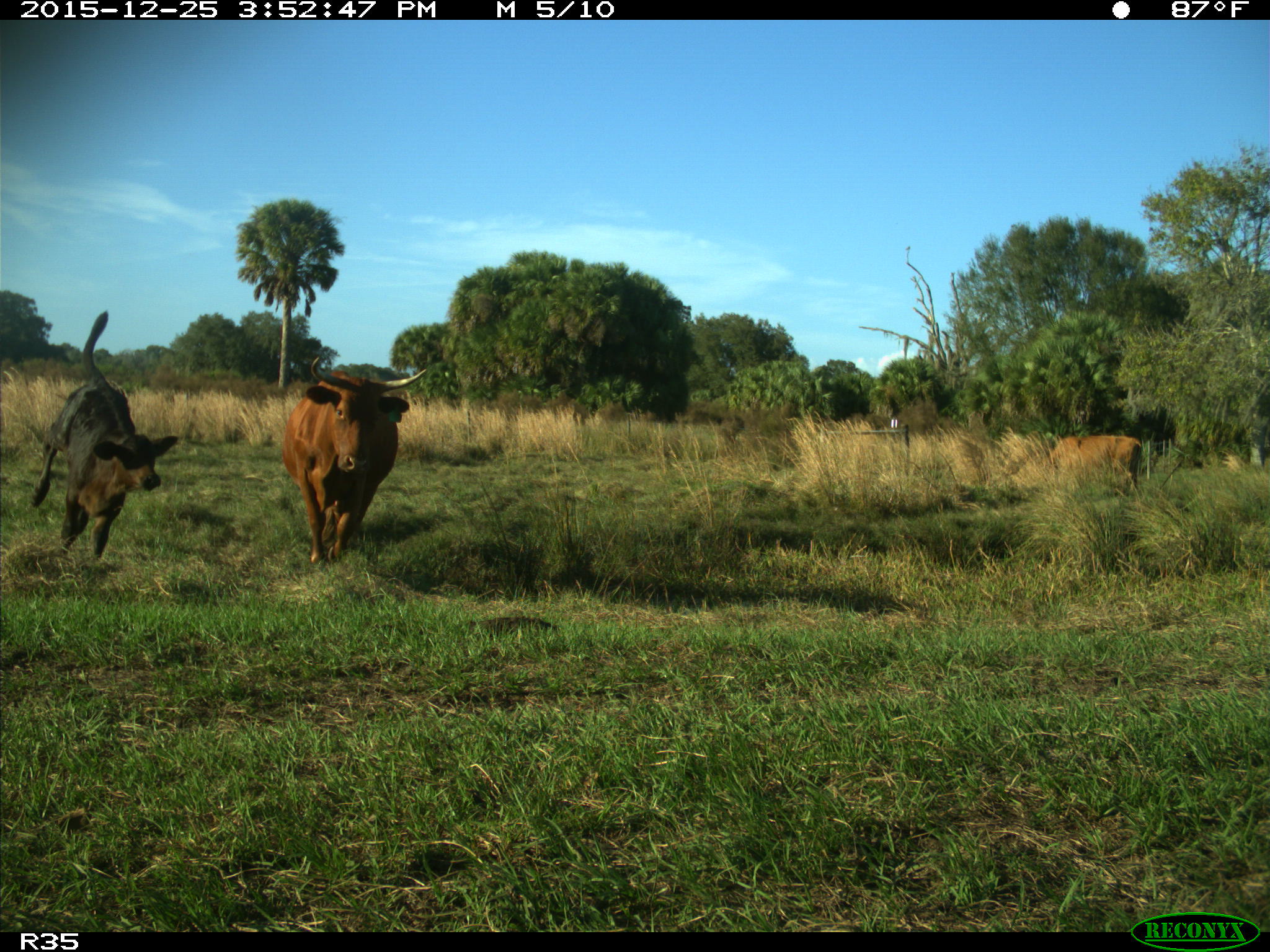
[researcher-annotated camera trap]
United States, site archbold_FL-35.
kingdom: Animalia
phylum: Chordata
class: Mammalia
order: Artiodactyla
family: Bovidae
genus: Bos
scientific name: Bos taurus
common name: domestic cow